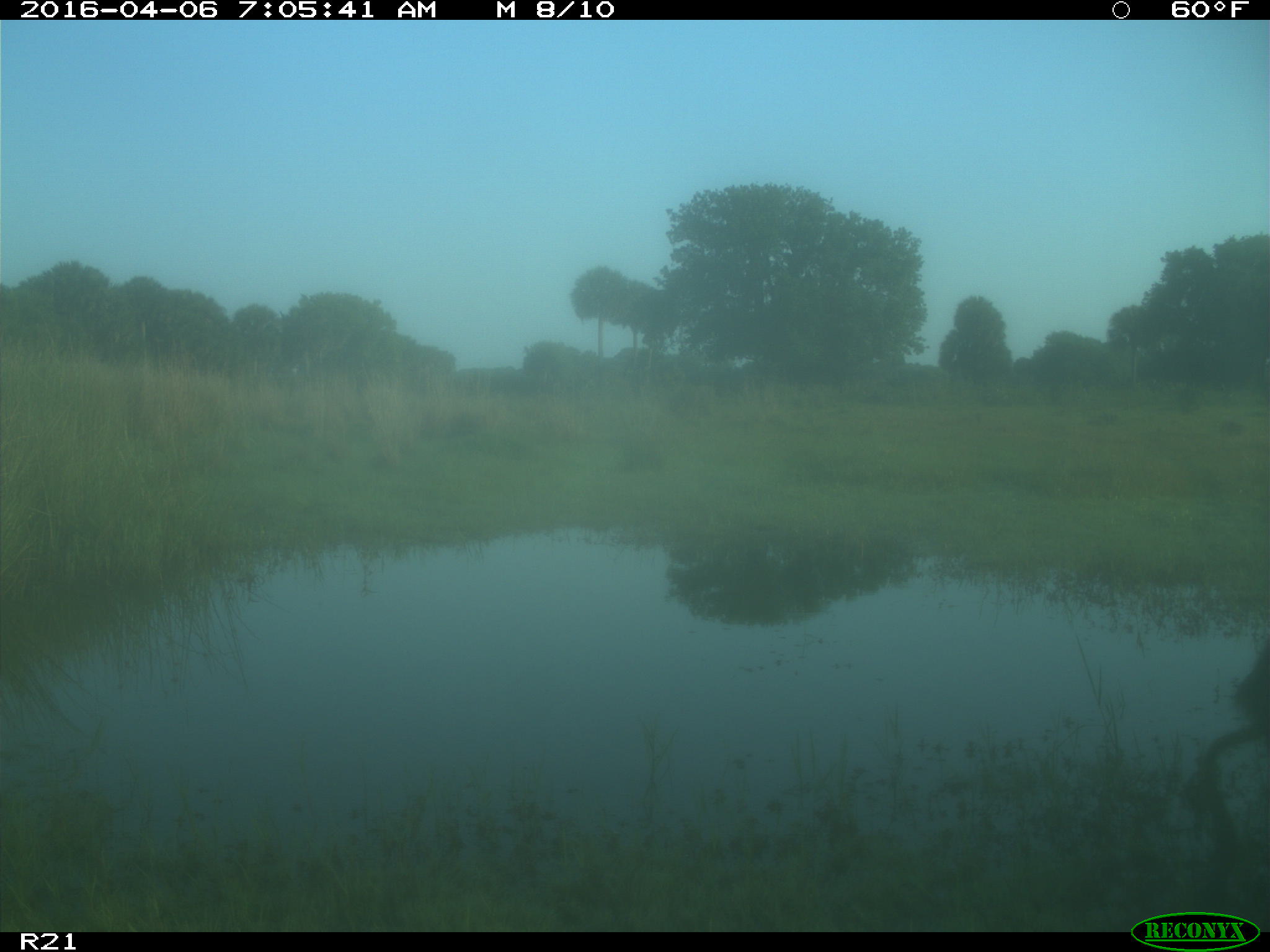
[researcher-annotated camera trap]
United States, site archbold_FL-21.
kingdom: Animalia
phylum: Chordata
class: Mammalia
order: Artiodactyla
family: Suidae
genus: Sus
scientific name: Sus scrofa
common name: wild boar